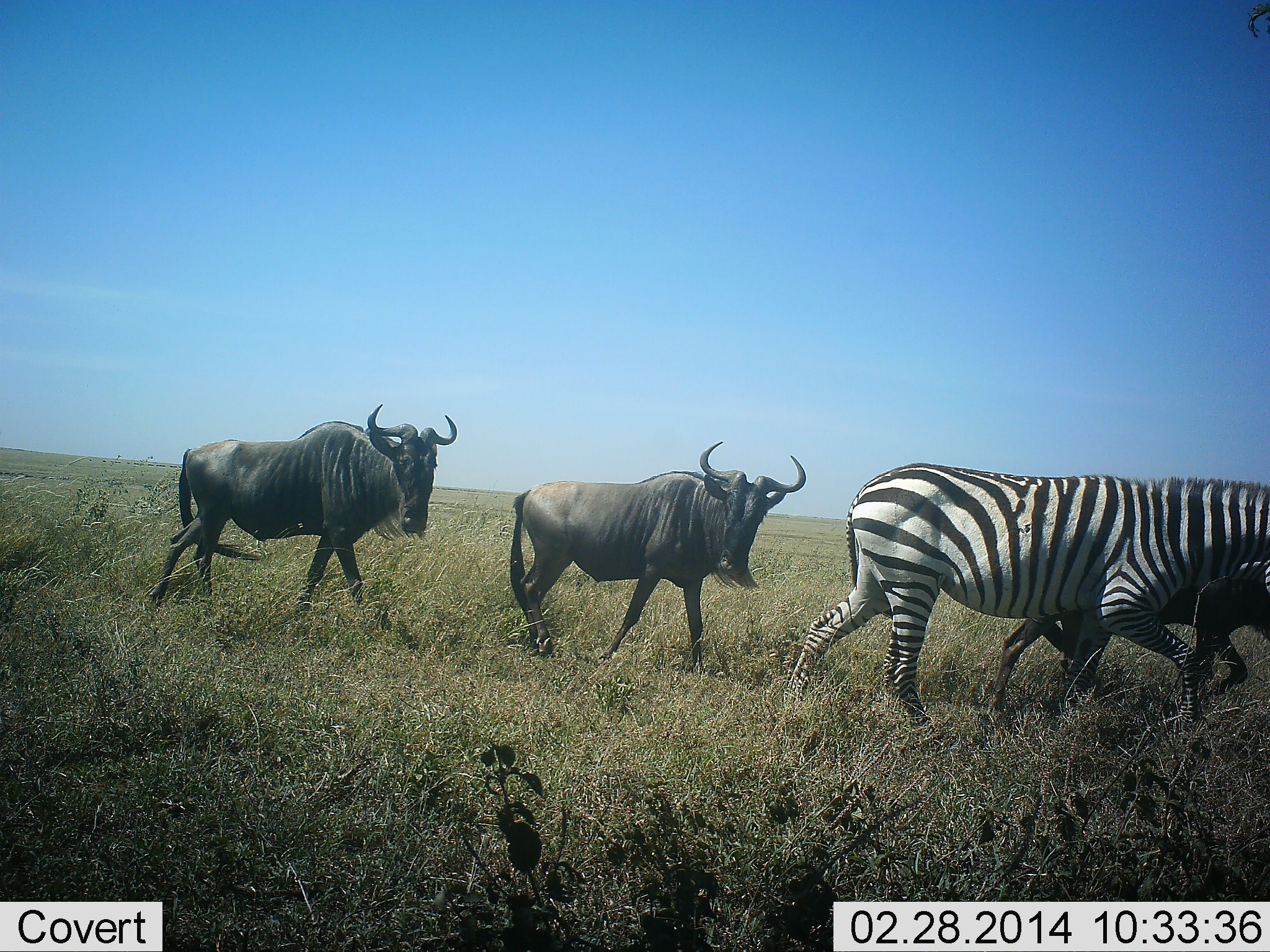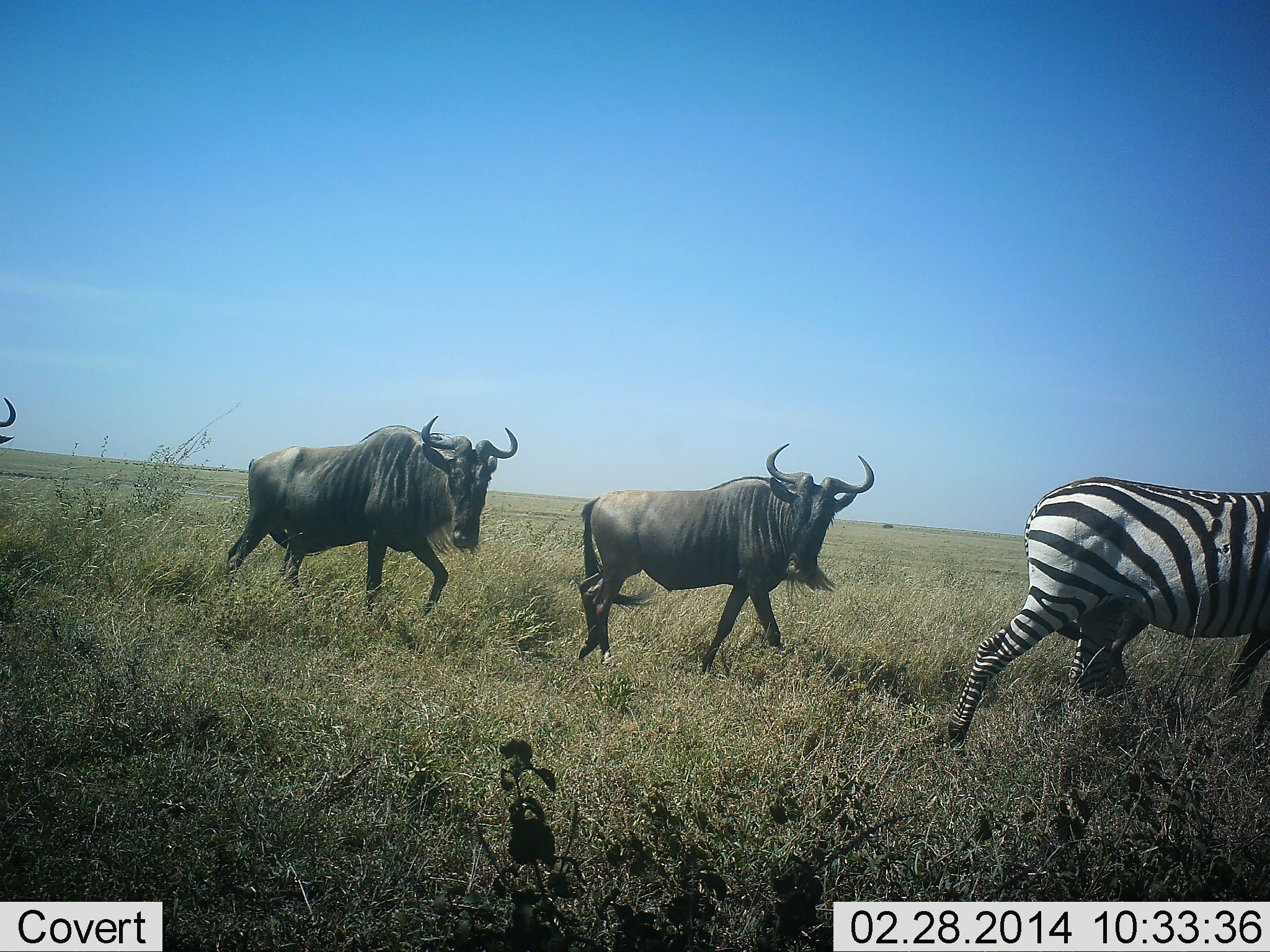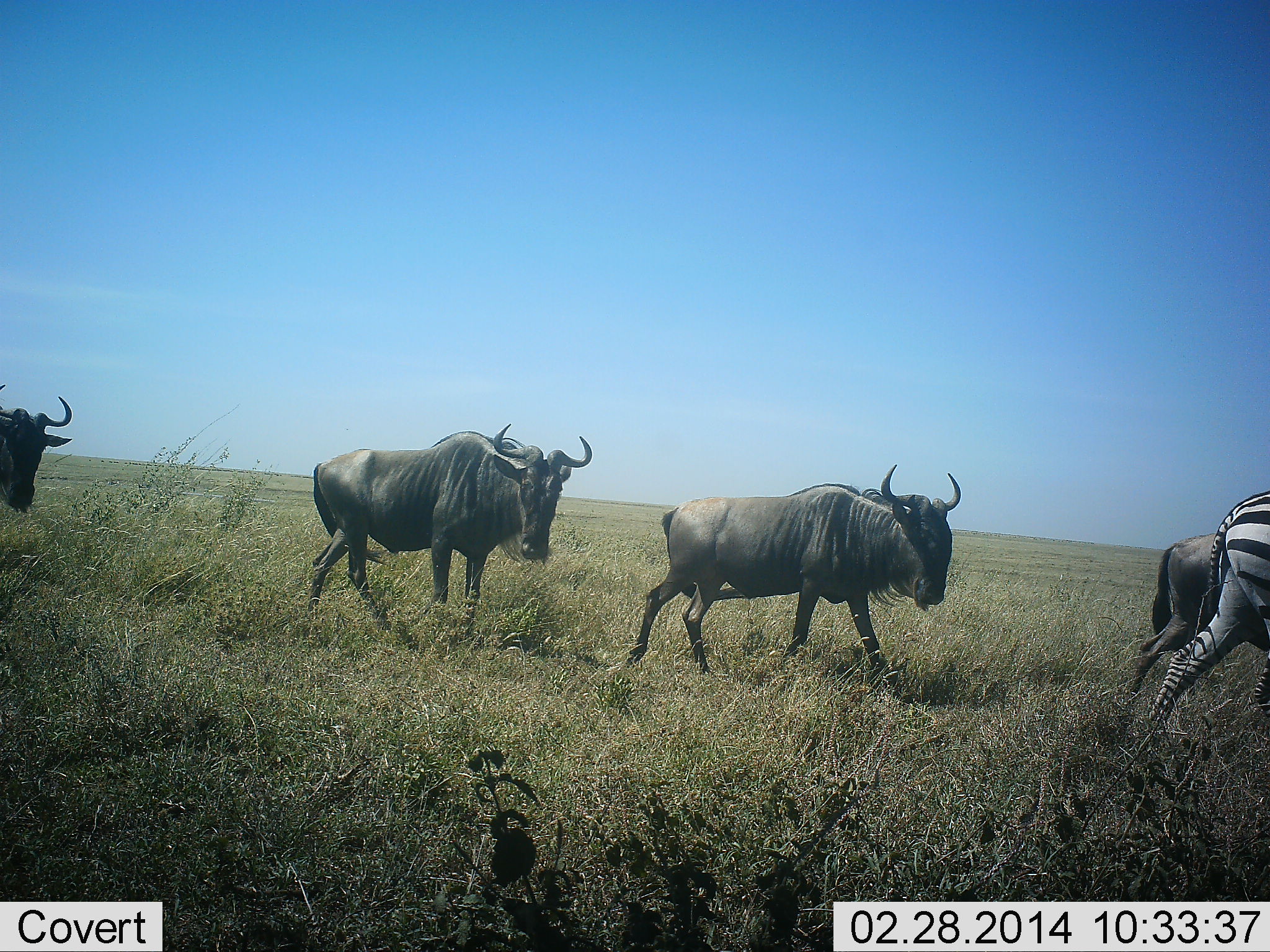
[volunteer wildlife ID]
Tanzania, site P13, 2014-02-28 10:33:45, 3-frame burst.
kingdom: Animalia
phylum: Chordata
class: Mammalia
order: Artiodactyla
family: Bovidae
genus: Connochaetes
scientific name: Connochaetes taurinus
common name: blue wildebeest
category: wildebeest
Wildebeest (blue wildebeest) (Connochaetes taurinus), count 4. Behavior (volunteer vote fractions): standing 0%, resting 0%, moving 100%, interacting 0%. Young present (vote fraction): 0%. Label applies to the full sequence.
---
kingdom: Animalia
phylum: Chordata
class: Mammalia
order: Perissodactyla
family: Equidae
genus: Equus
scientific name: Equus quagga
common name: plains zebra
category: zebra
Zebra (plains zebra) (Equus quagga), count 1. Behavior (volunteer vote fractions): standing 0%, resting 0%, moving 100%, interacting 0%. Young present (vote fraction): 0%. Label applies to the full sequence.